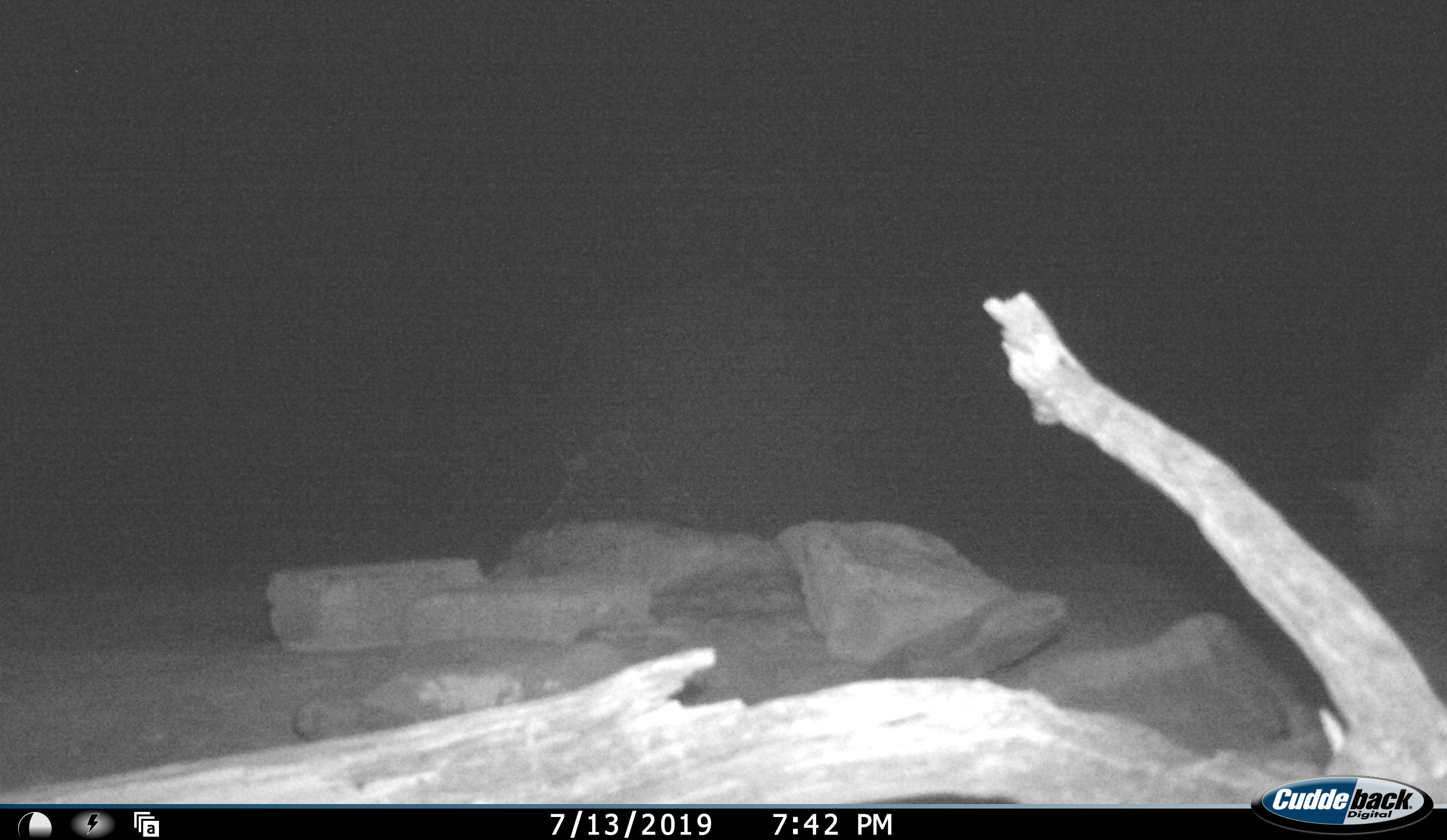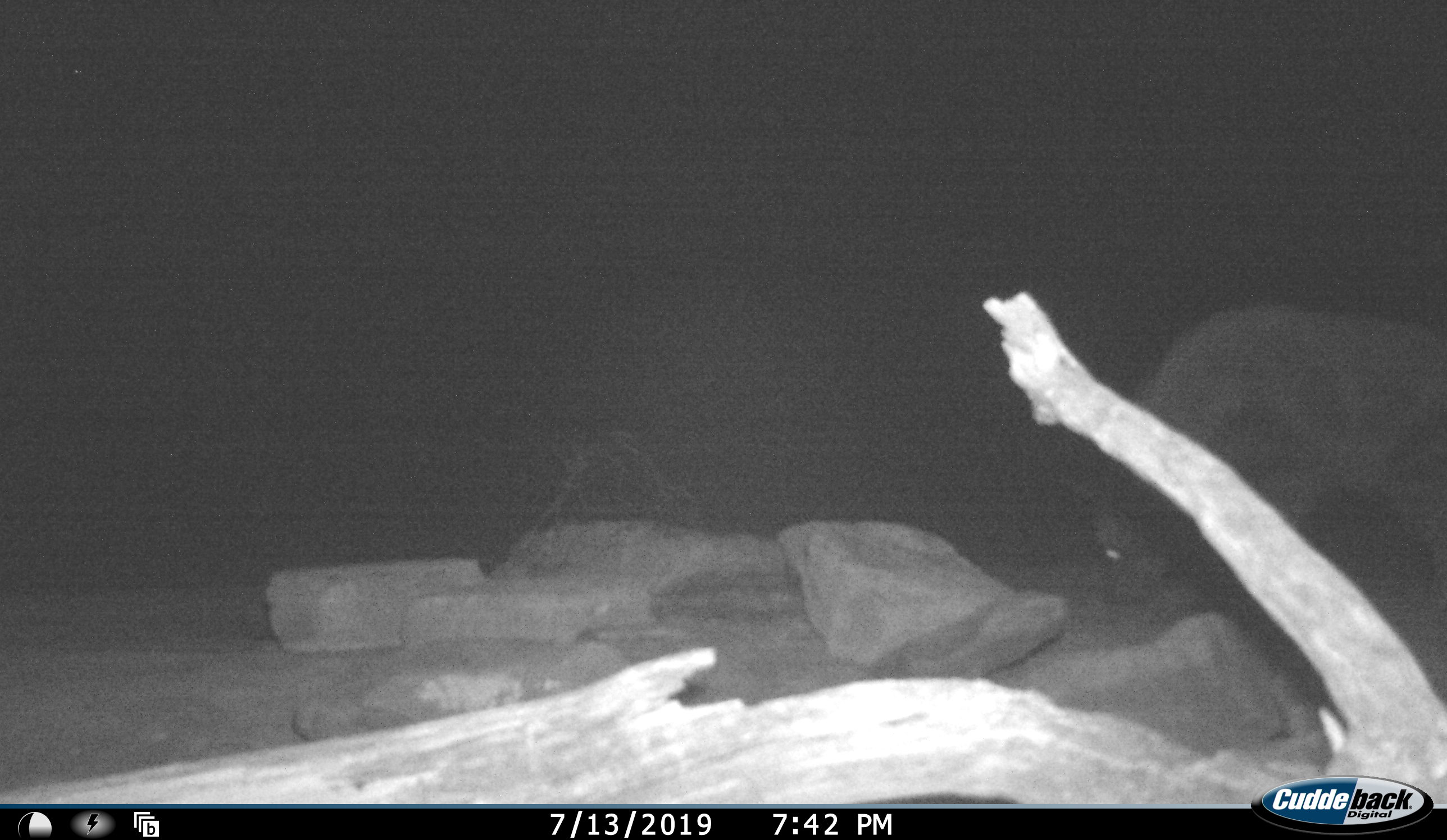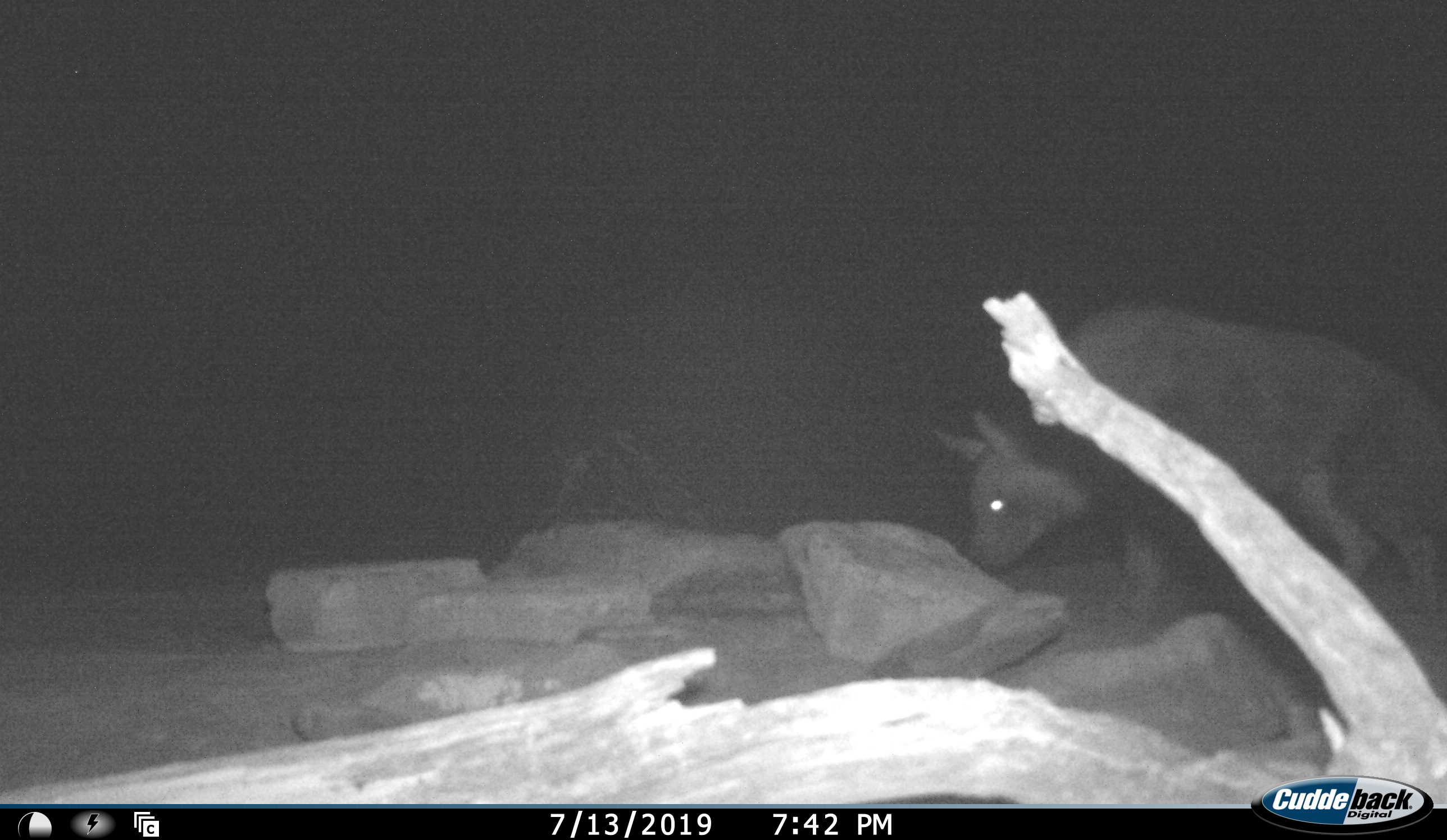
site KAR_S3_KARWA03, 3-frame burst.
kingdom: Animalia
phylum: Chordata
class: Mammalia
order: Carnivora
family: Hyaenidae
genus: Parahyaena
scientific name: Parahyaena brunnea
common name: brown hyena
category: hyenabrown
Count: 1.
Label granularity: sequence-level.